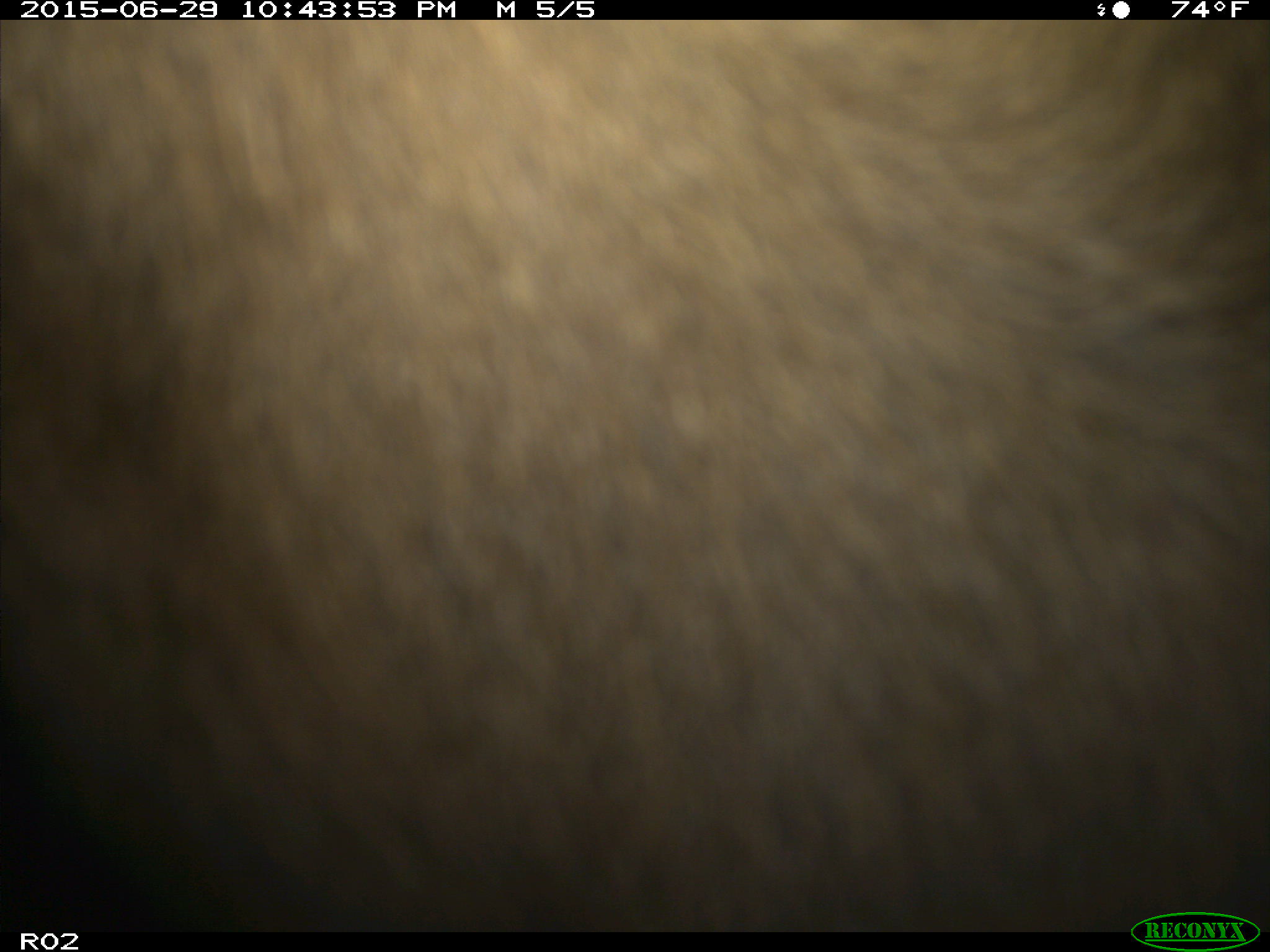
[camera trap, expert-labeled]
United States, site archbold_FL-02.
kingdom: Animalia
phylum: Chordata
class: Mammalia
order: Artiodactyla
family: Bovidae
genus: Bos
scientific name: Bos taurus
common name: domestic cow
Bos taurus (domestic cow).